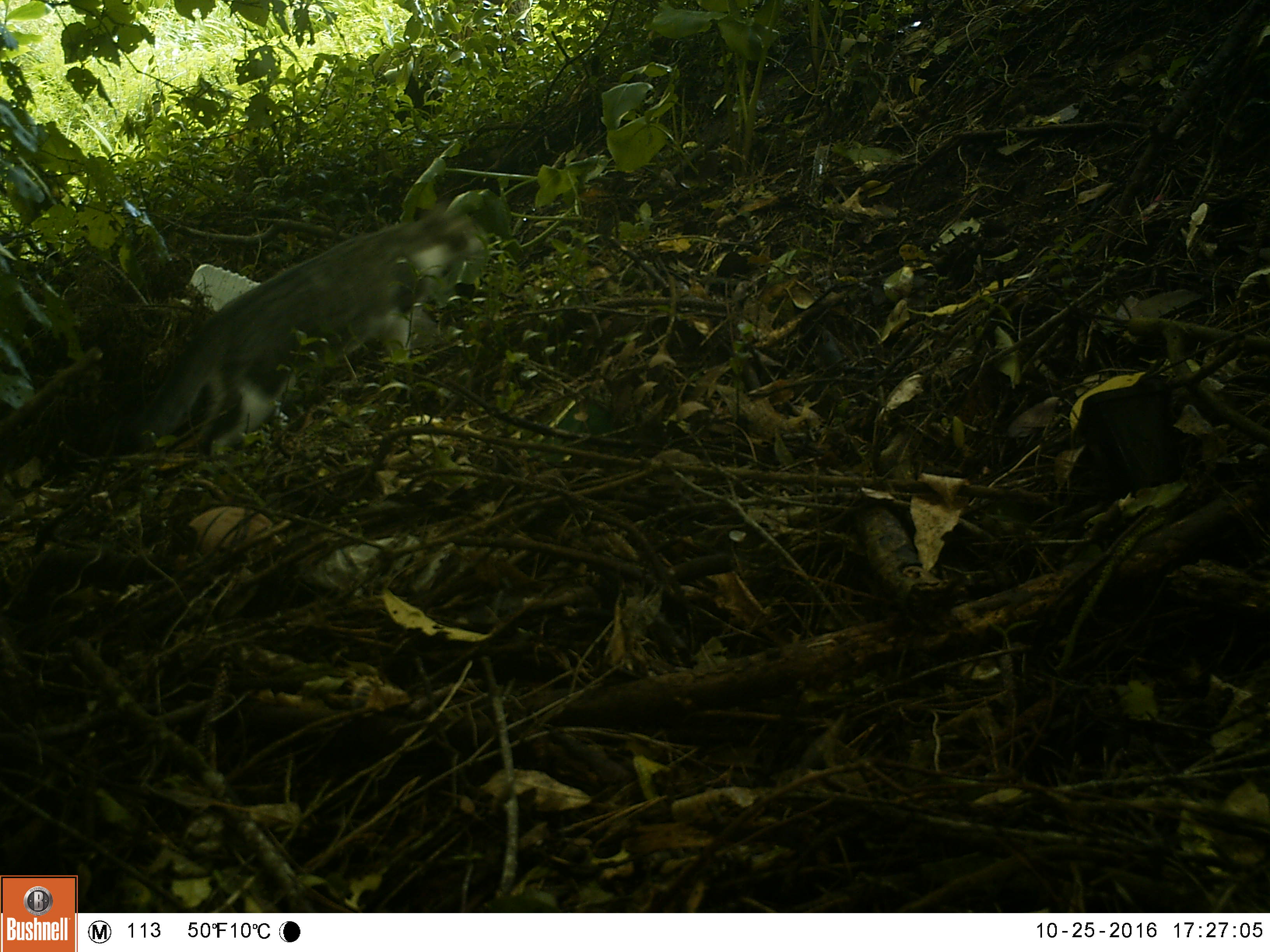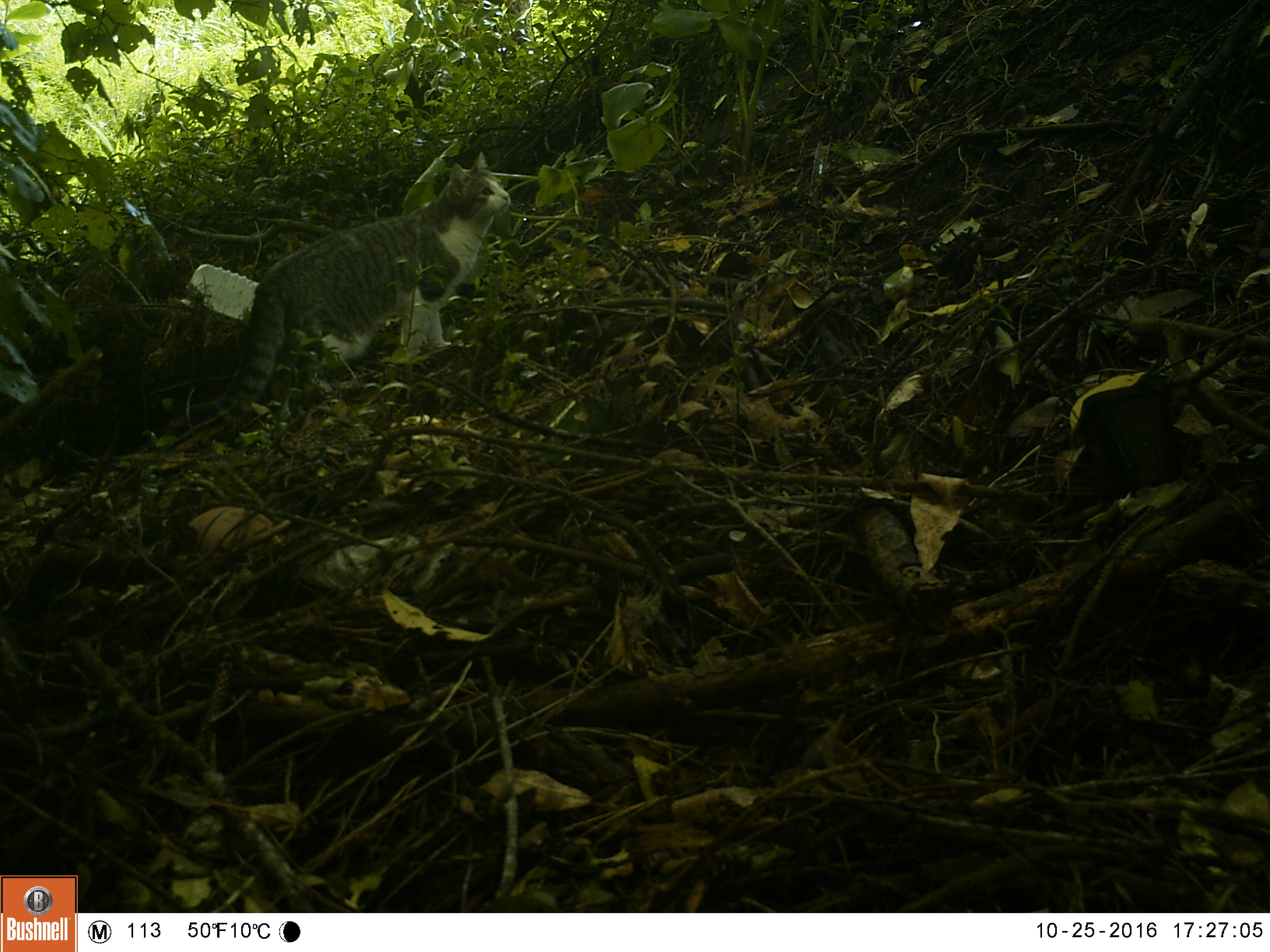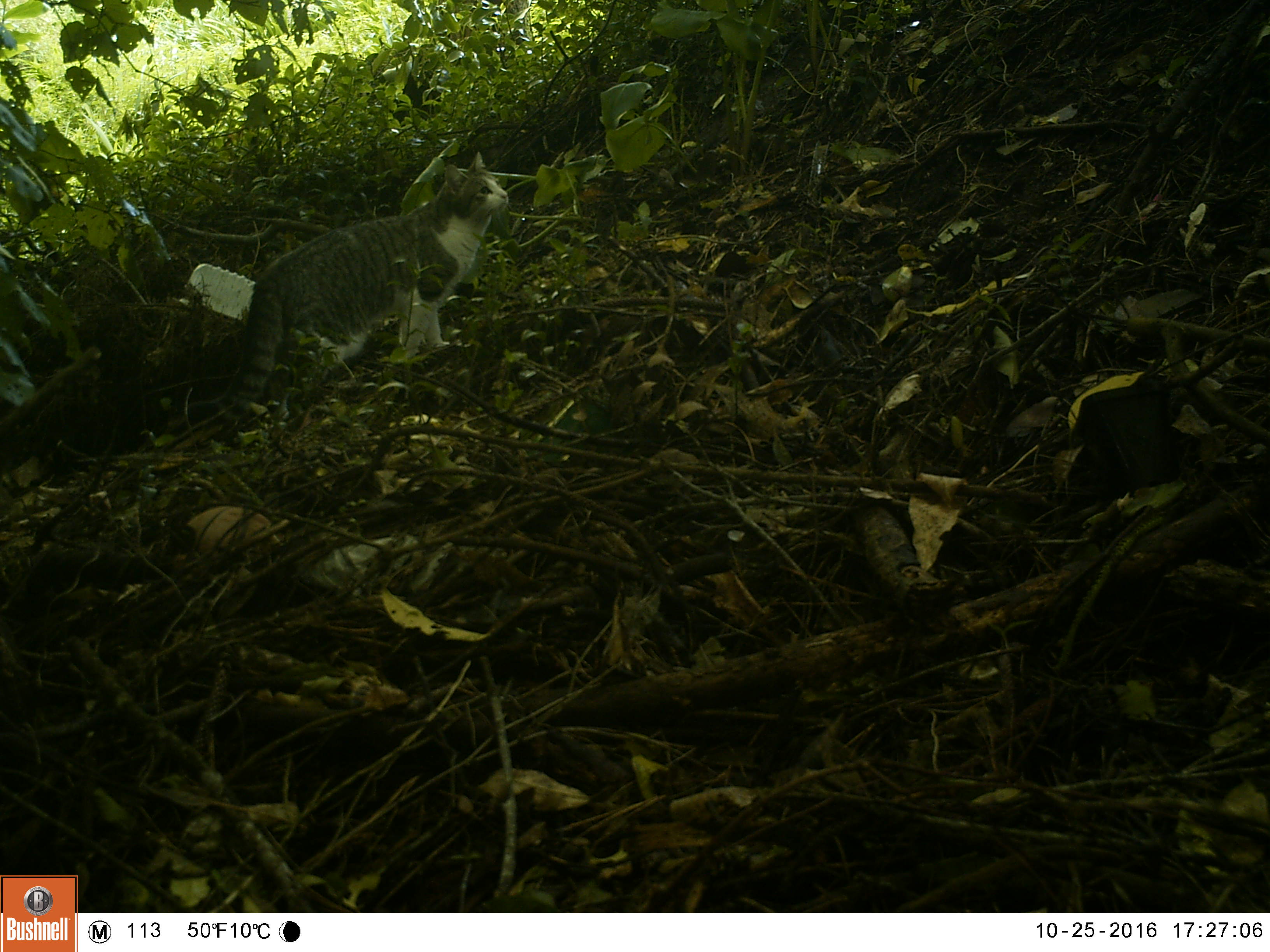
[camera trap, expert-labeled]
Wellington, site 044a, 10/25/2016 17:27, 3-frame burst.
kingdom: Animalia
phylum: Chordata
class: Mammalia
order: Carnivora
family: Felidae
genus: Felis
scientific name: Felis catus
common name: cat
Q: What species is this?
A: Cat (Felis catus).